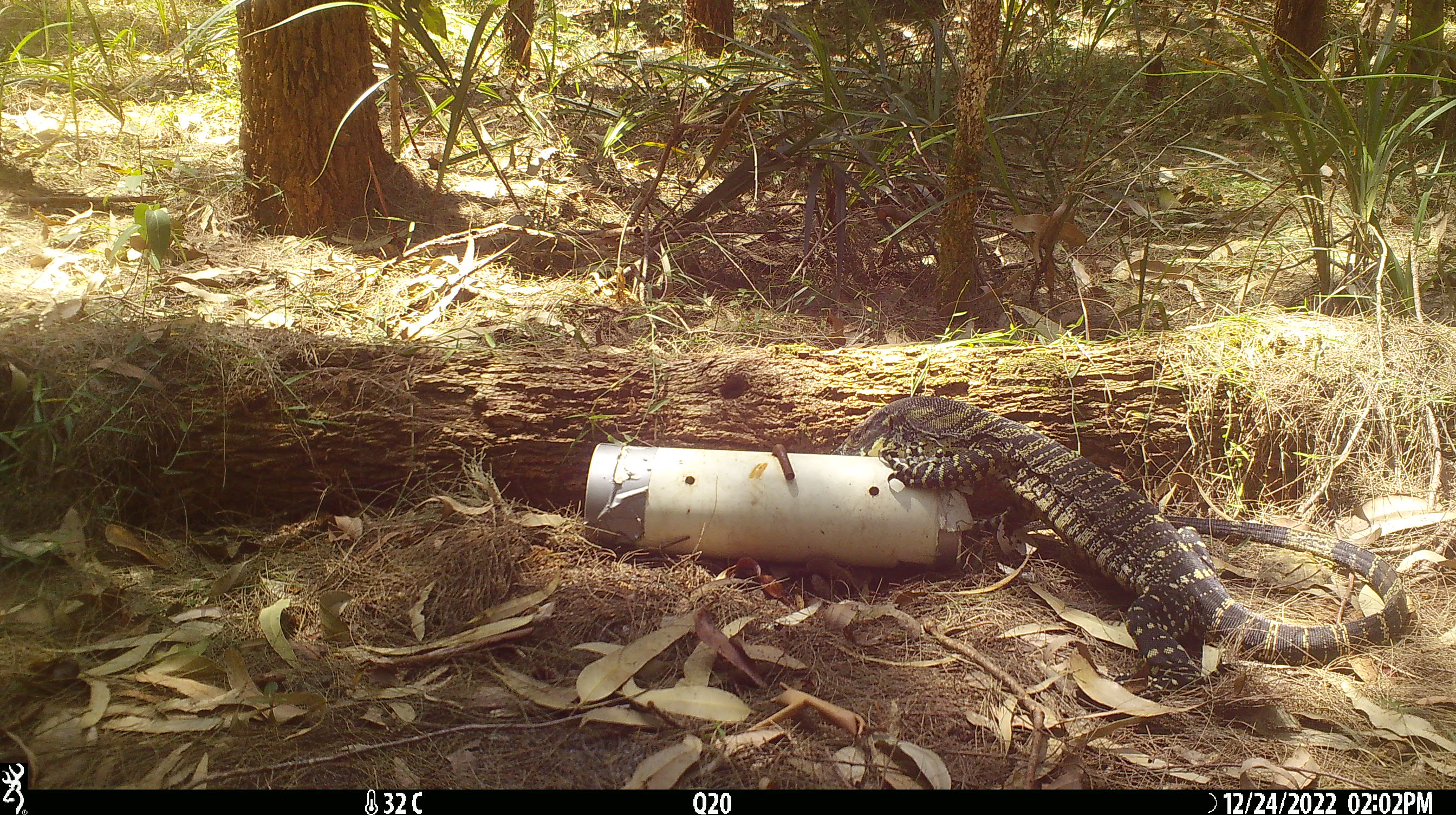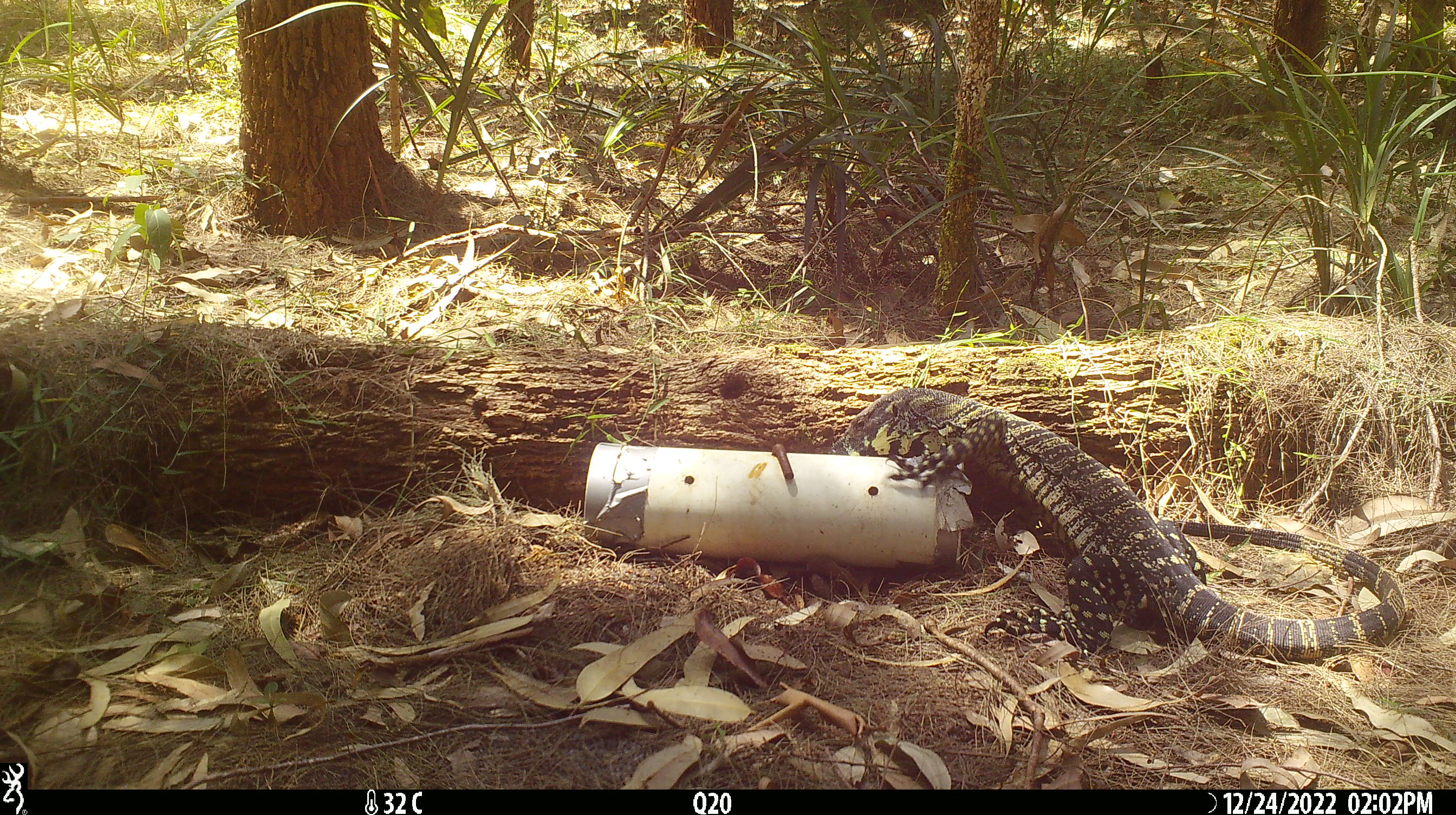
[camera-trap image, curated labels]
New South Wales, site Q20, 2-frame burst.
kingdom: Animalia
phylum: Chordata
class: Reptilia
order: Squamata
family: Varanidae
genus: Varanus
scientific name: Varanus varius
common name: lace monitor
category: goanna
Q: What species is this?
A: Goanna (lace monitor) (Varanus varius).